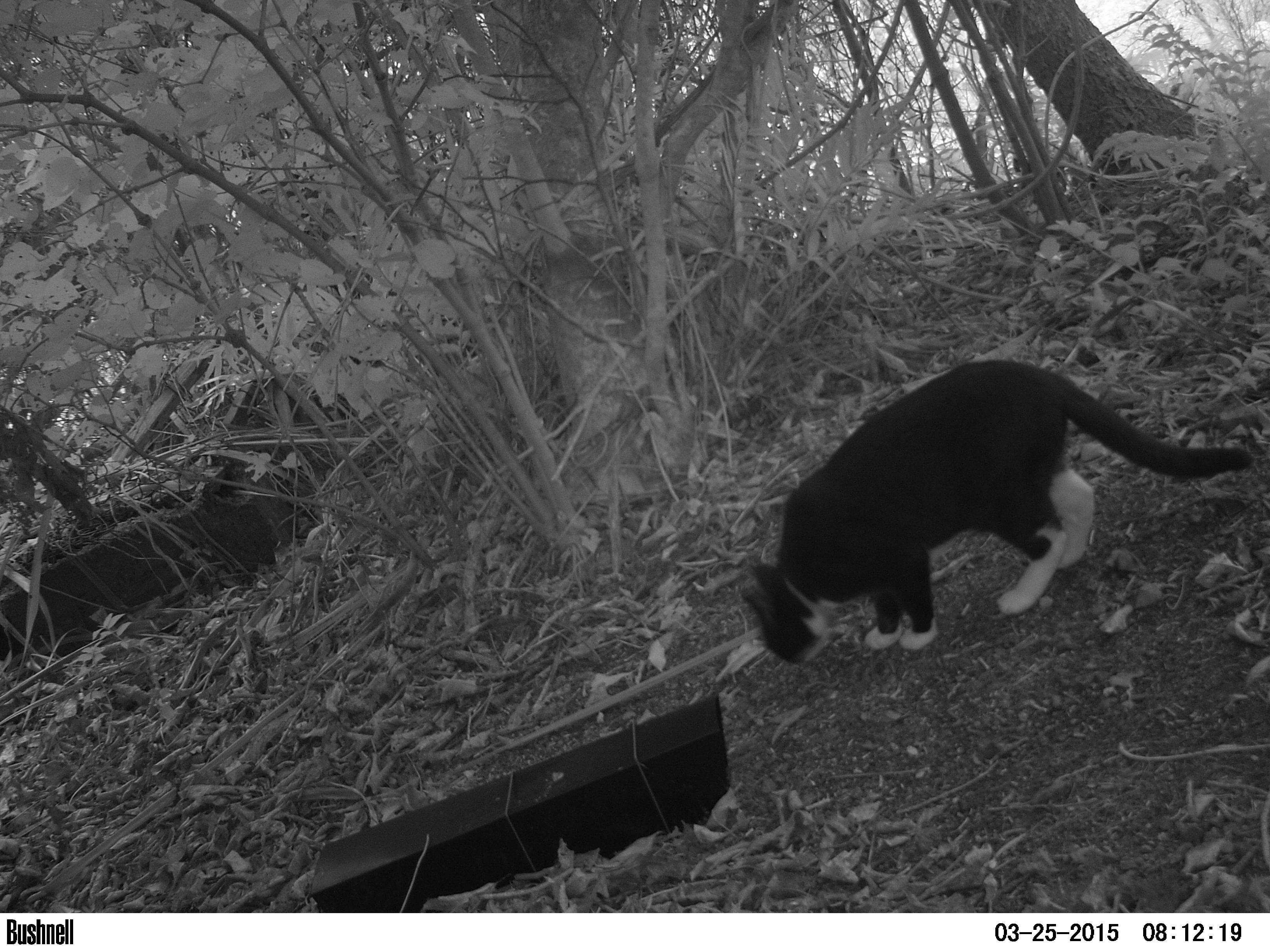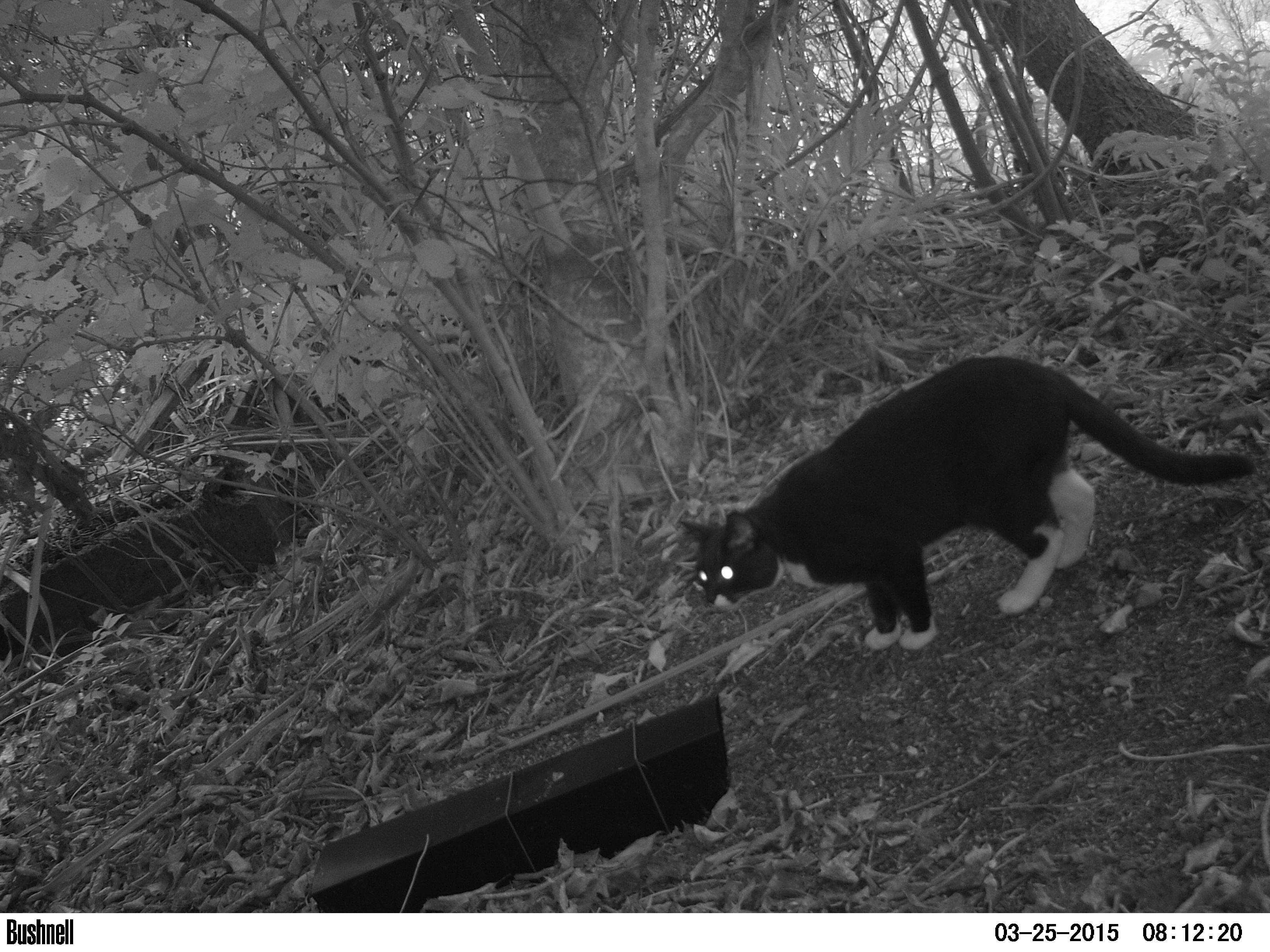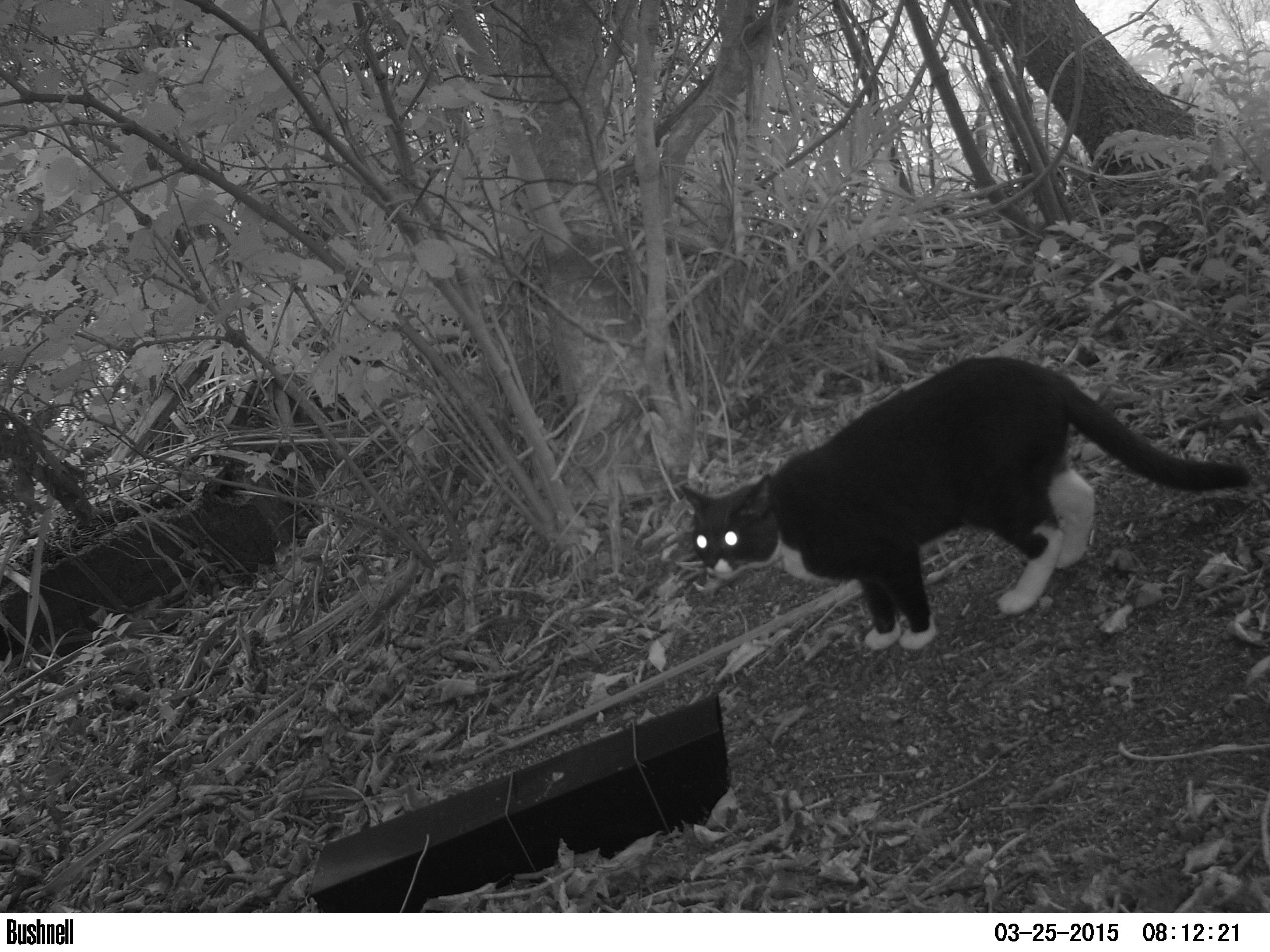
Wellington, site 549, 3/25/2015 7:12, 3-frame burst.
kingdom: Animalia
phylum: Chordata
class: Mammalia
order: Carnivora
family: Felidae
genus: Felis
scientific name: Felis catus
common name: cat